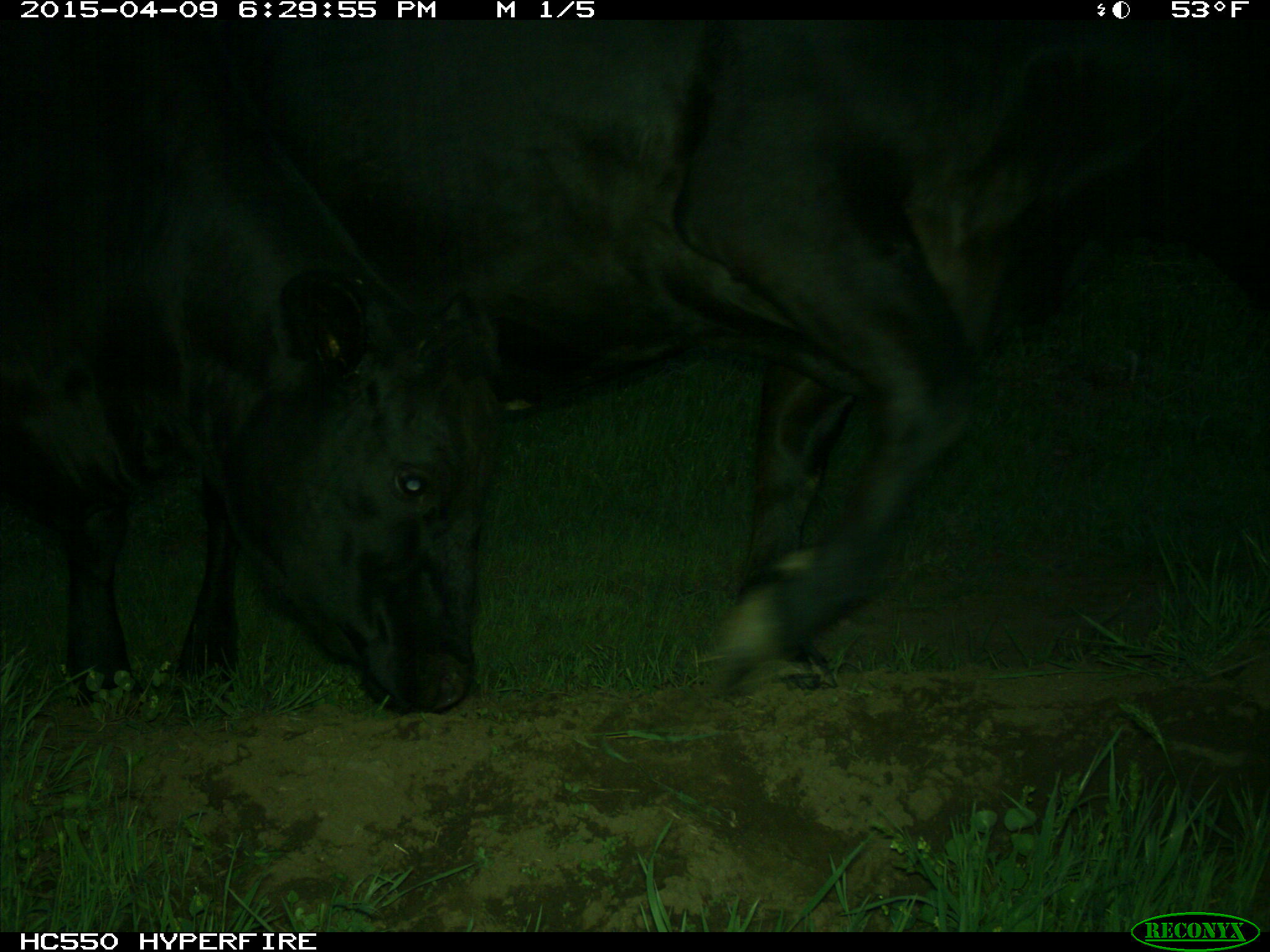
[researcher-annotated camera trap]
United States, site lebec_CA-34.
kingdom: Animalia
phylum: Chordata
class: Mammalia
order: Artiodactyla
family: Bovidae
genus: Bos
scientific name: Bos taurus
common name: domestic cow